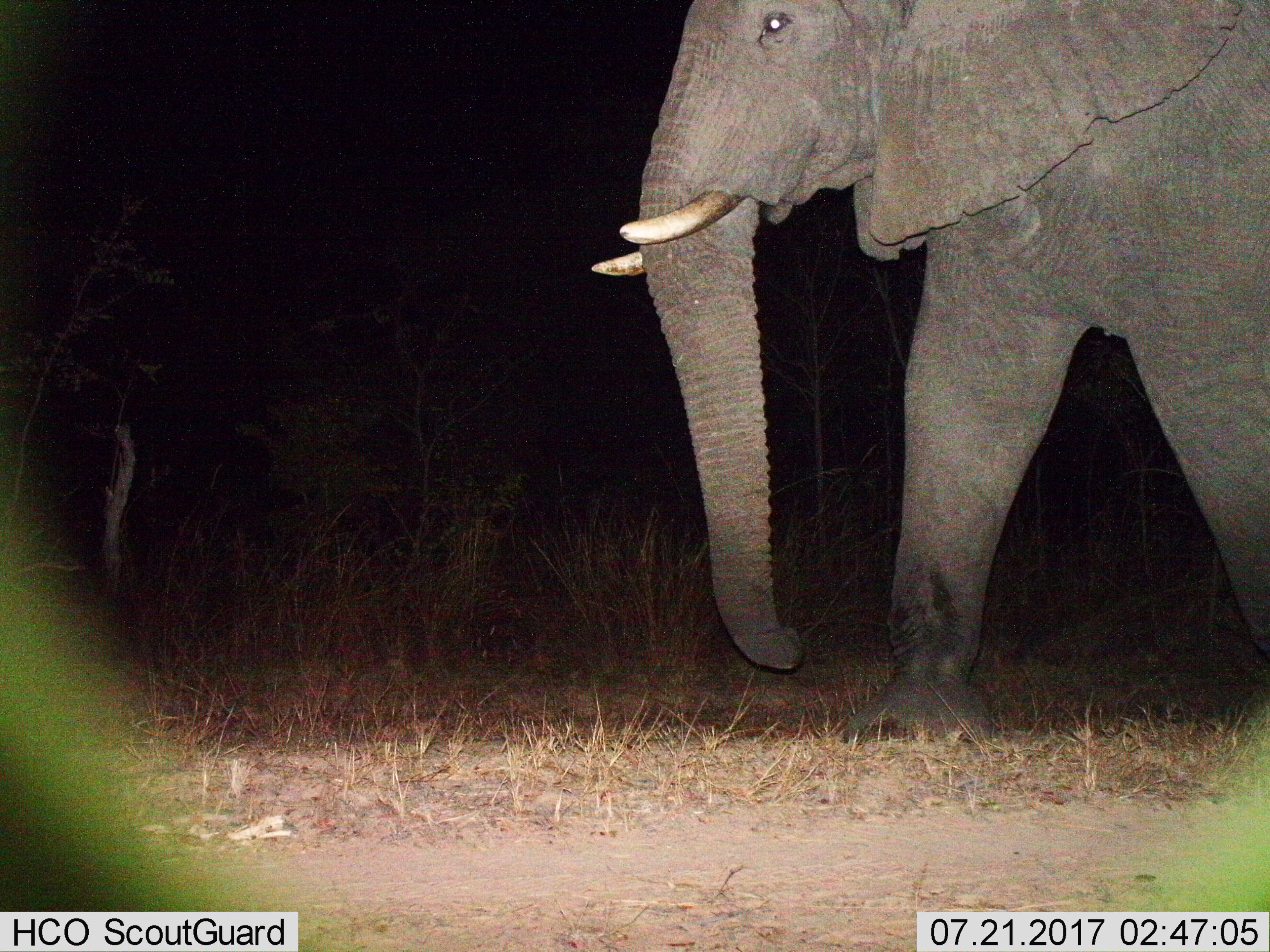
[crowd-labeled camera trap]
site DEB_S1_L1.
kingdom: Animalia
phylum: Chordata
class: Mammalia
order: Proboscidea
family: Elephantidae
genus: Loxodonta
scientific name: Loxodonta africana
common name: african bush elephant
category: elephant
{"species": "elephant (african bush elephant) (Loxodonta africana)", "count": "1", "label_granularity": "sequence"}